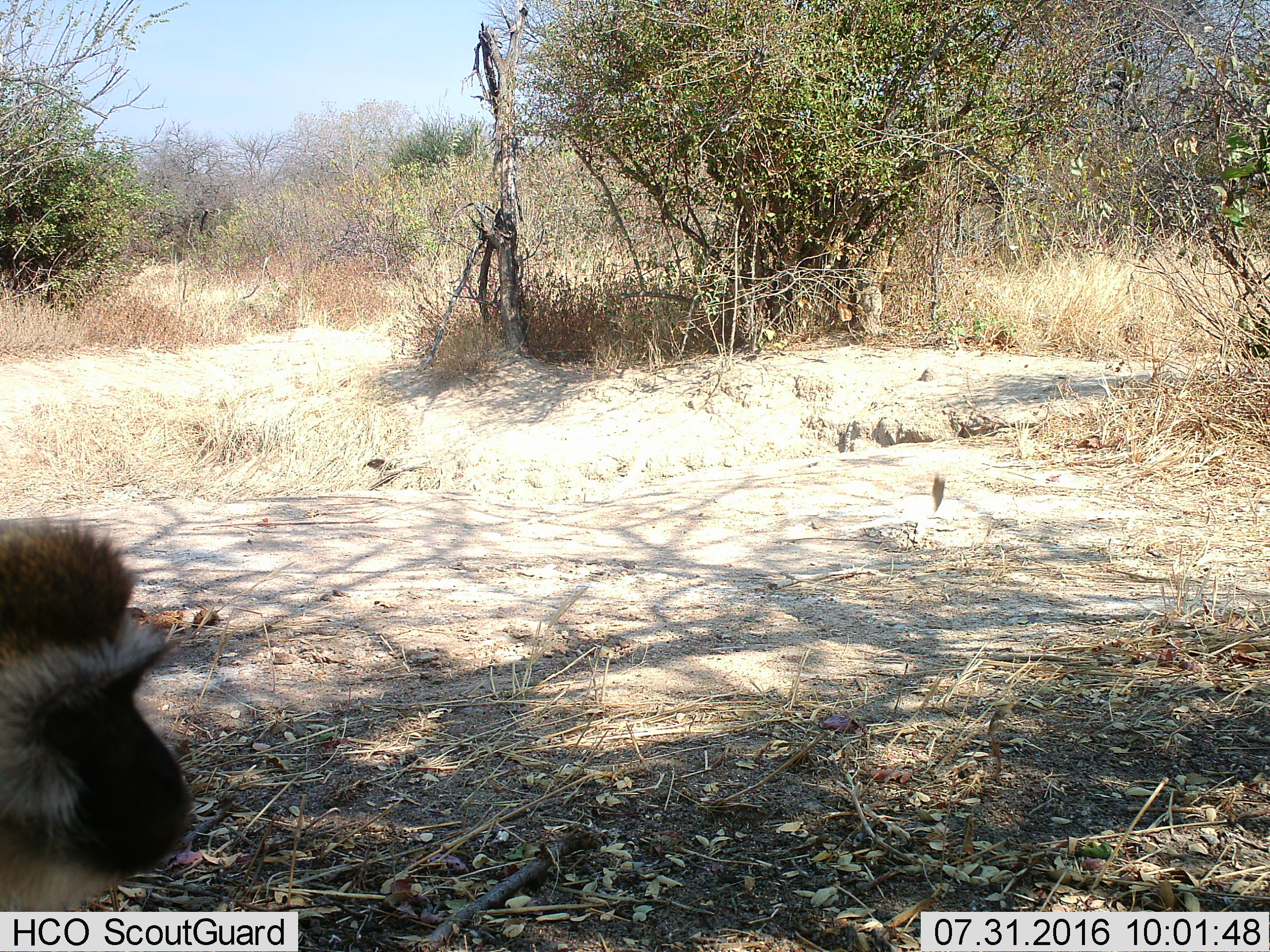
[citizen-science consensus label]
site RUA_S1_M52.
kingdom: Animalia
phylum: Chordata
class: Mammalia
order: Primates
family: Cercopithecidae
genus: Chlorocebus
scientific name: Chlorocebus pygerythrus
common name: vervet monkey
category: monkeyvervet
Monkeyvervet (vervet monkey) (Chlorocebus pygerythrus), count 1. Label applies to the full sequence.